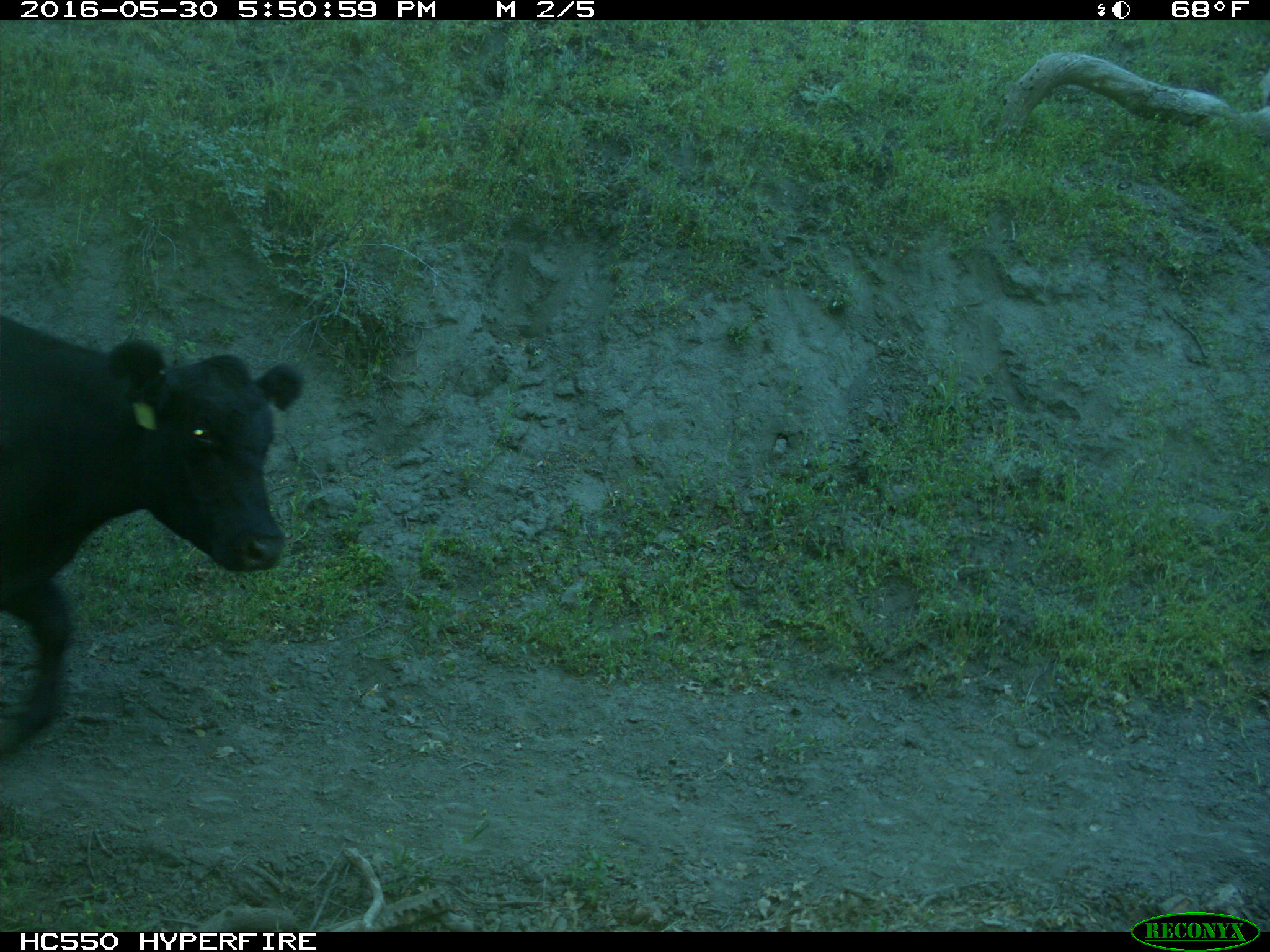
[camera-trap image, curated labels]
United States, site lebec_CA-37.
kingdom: Animalia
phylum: Chordata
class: Mammalia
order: Artiodactyla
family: Bovidae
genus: Bos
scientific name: Bos taurus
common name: domestic cow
Bos taurus (domestic cow).